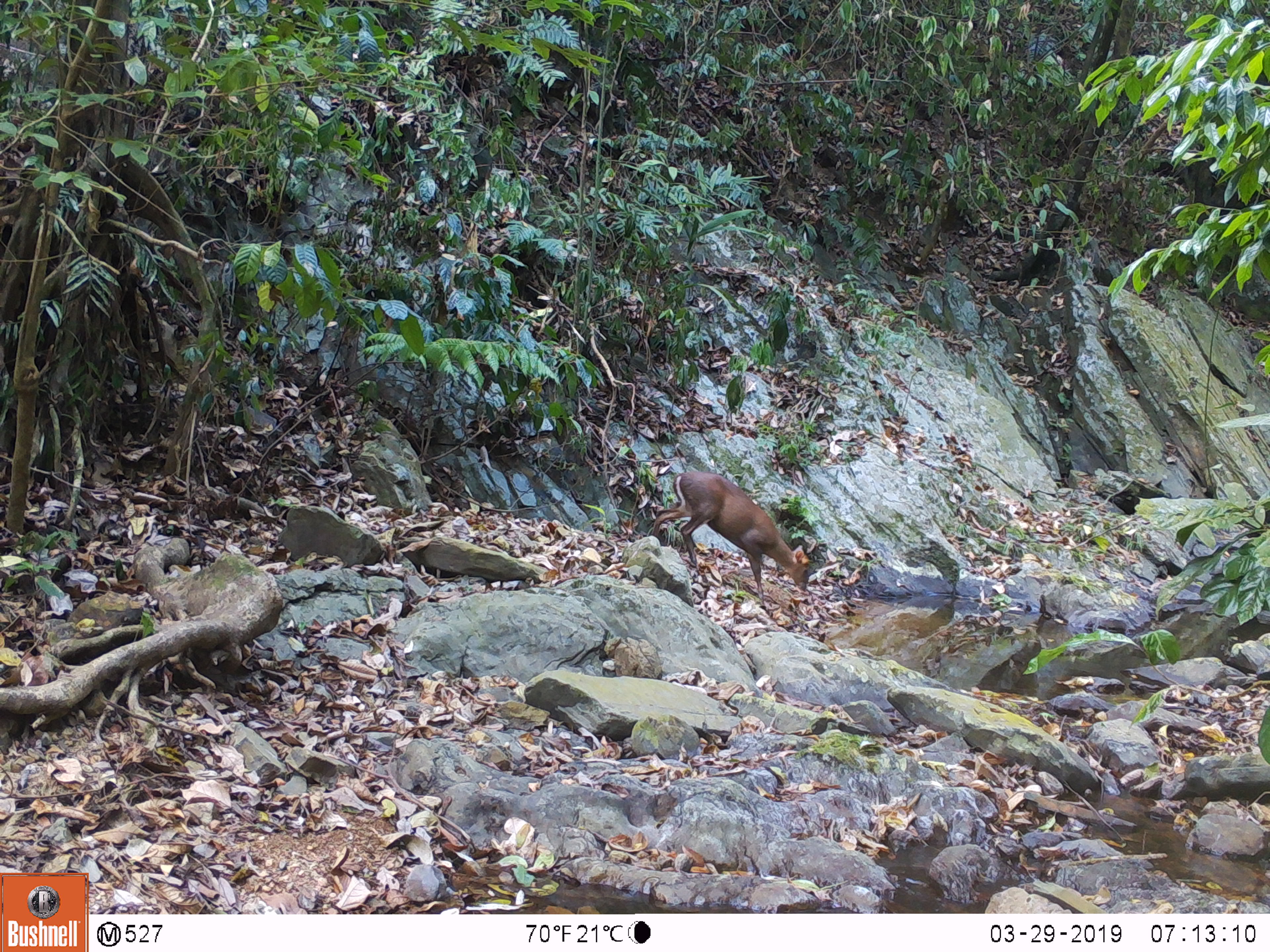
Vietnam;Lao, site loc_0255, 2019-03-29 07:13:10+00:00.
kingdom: Animalia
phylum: Chordata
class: Mammalia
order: Artiodactyla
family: Cervidae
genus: Muntiacus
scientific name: Muntiacus rooseveltorum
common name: roosevelt's muntjac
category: roosevelts muntjac group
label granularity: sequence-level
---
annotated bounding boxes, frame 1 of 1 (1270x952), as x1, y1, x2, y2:
roosevelts muntjac group: 650, 470, 809, 604